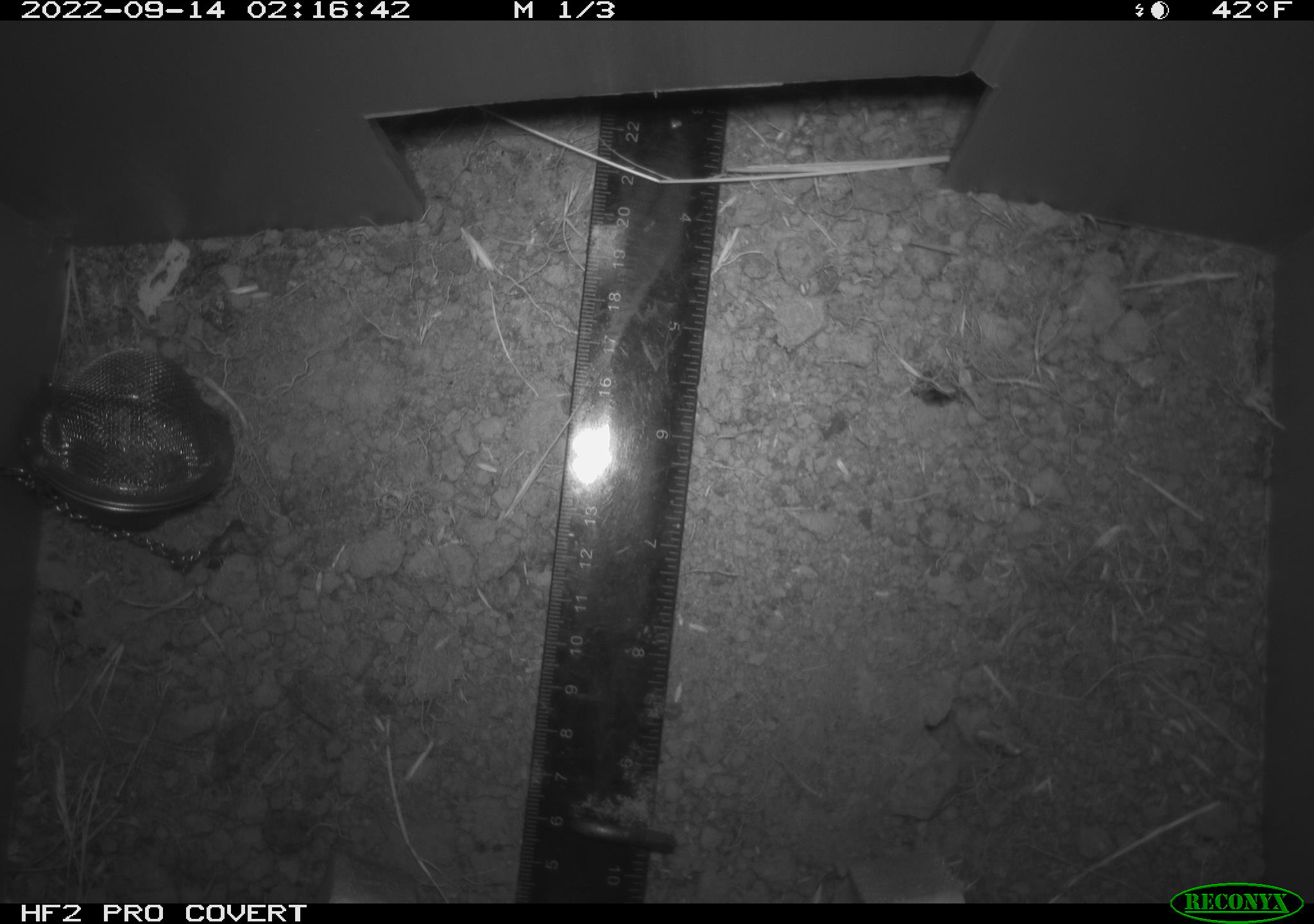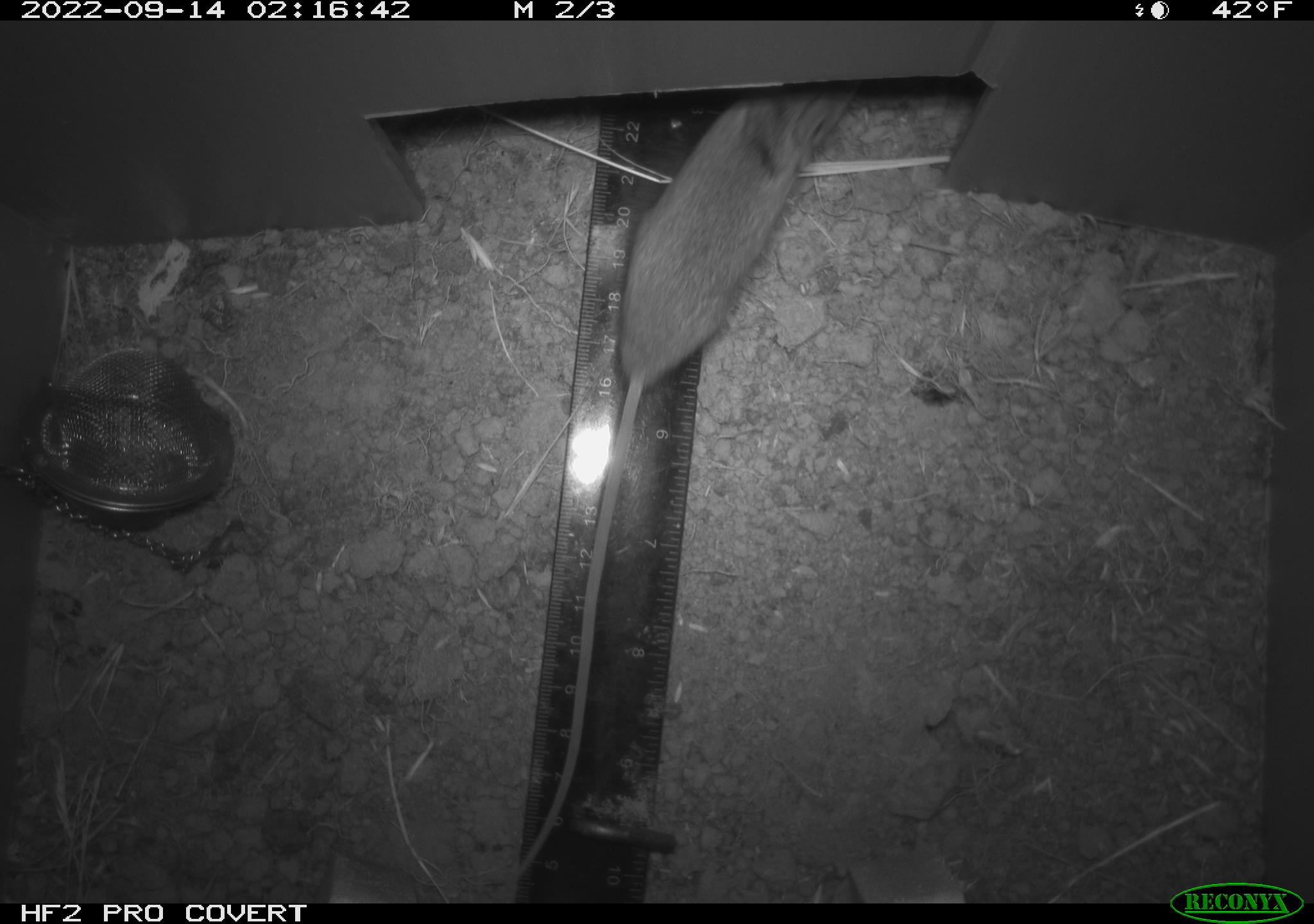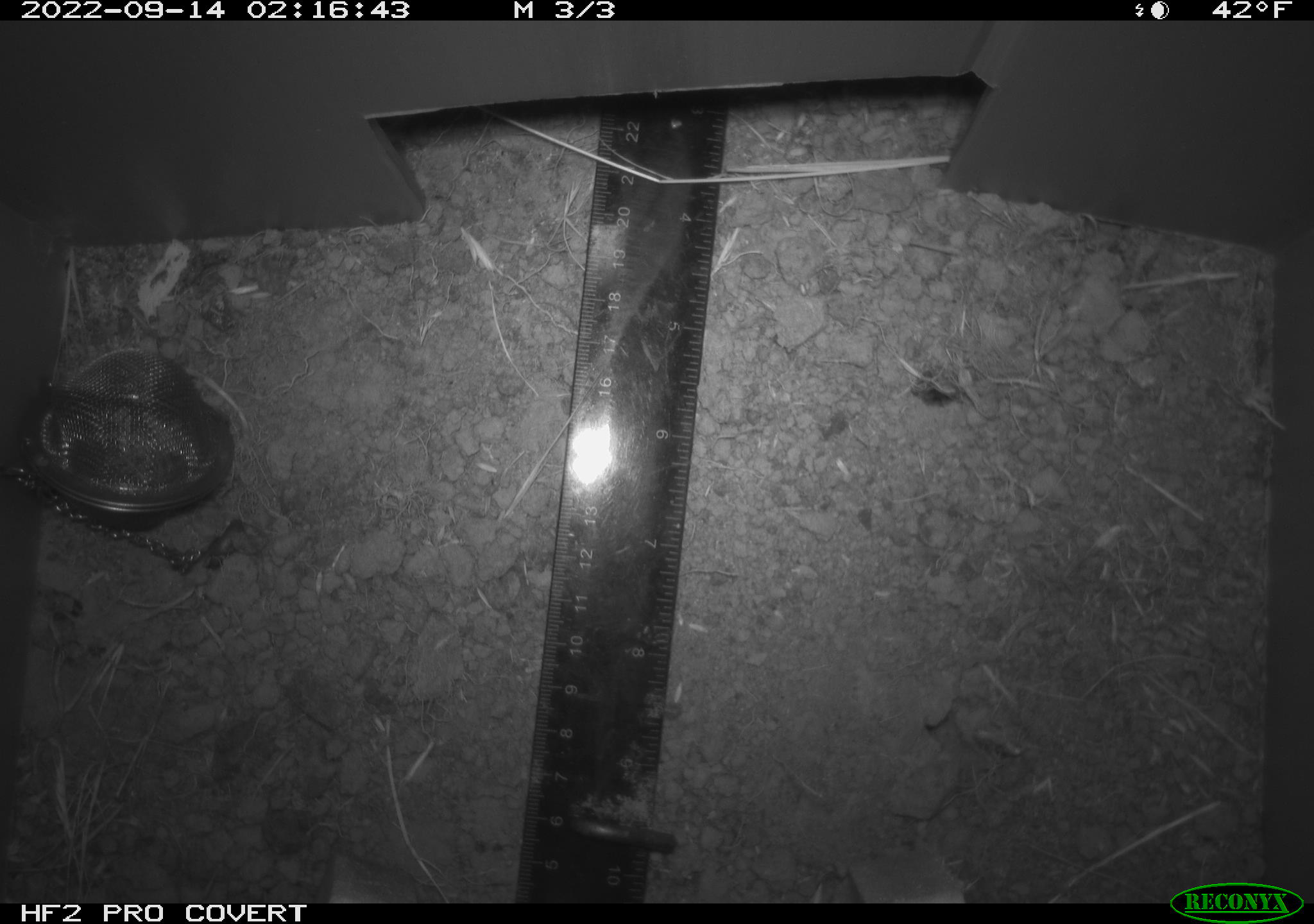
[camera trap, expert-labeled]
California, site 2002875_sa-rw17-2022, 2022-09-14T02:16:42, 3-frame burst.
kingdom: Animalia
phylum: Chordata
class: Mammalia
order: Rodentia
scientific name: Rodentia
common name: mouse species